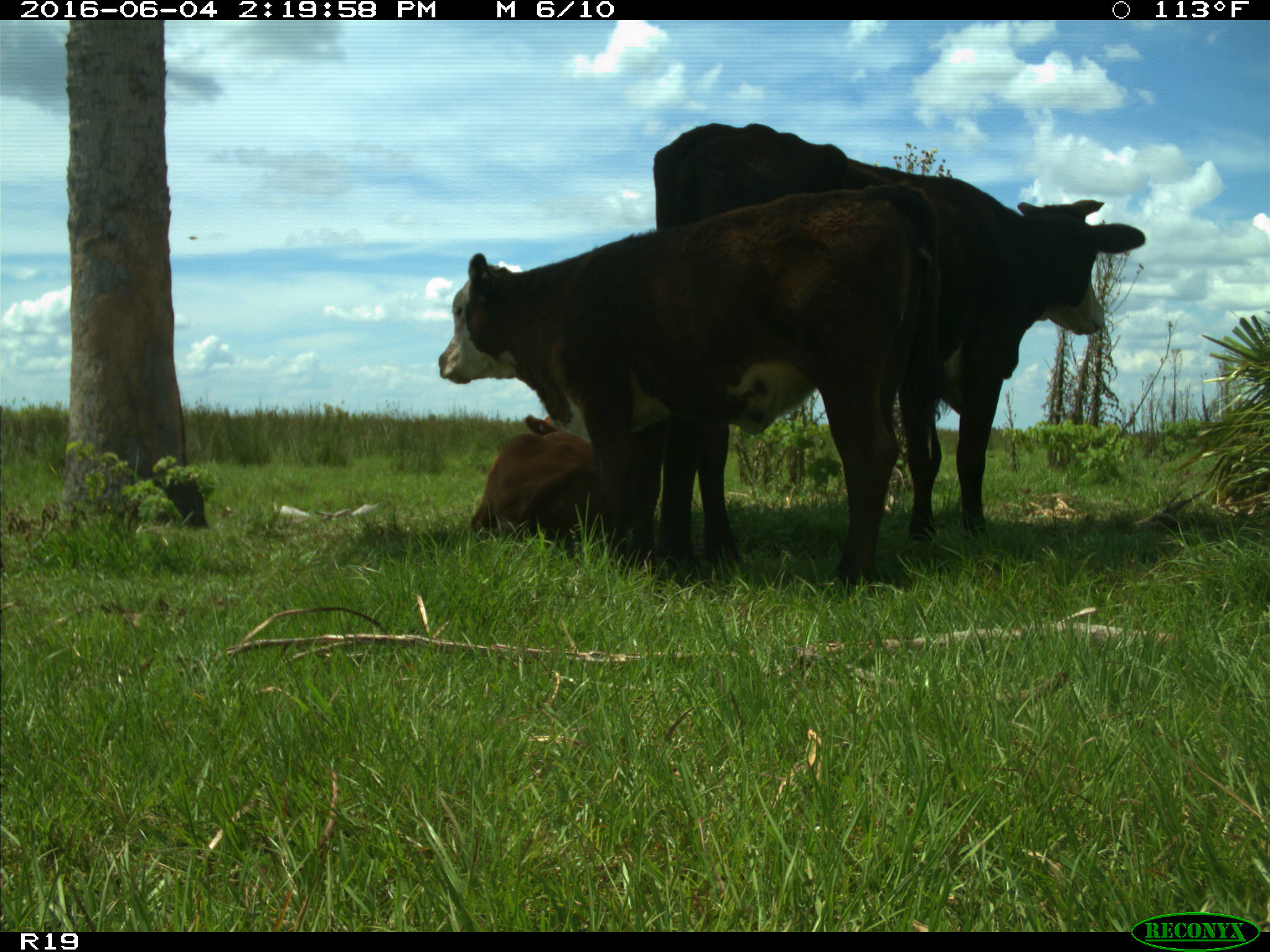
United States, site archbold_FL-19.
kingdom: Animalia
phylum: Chordata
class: Mammalia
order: Artiodactyla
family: Bovidae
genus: Bos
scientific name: Bos taurus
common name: domestic cow